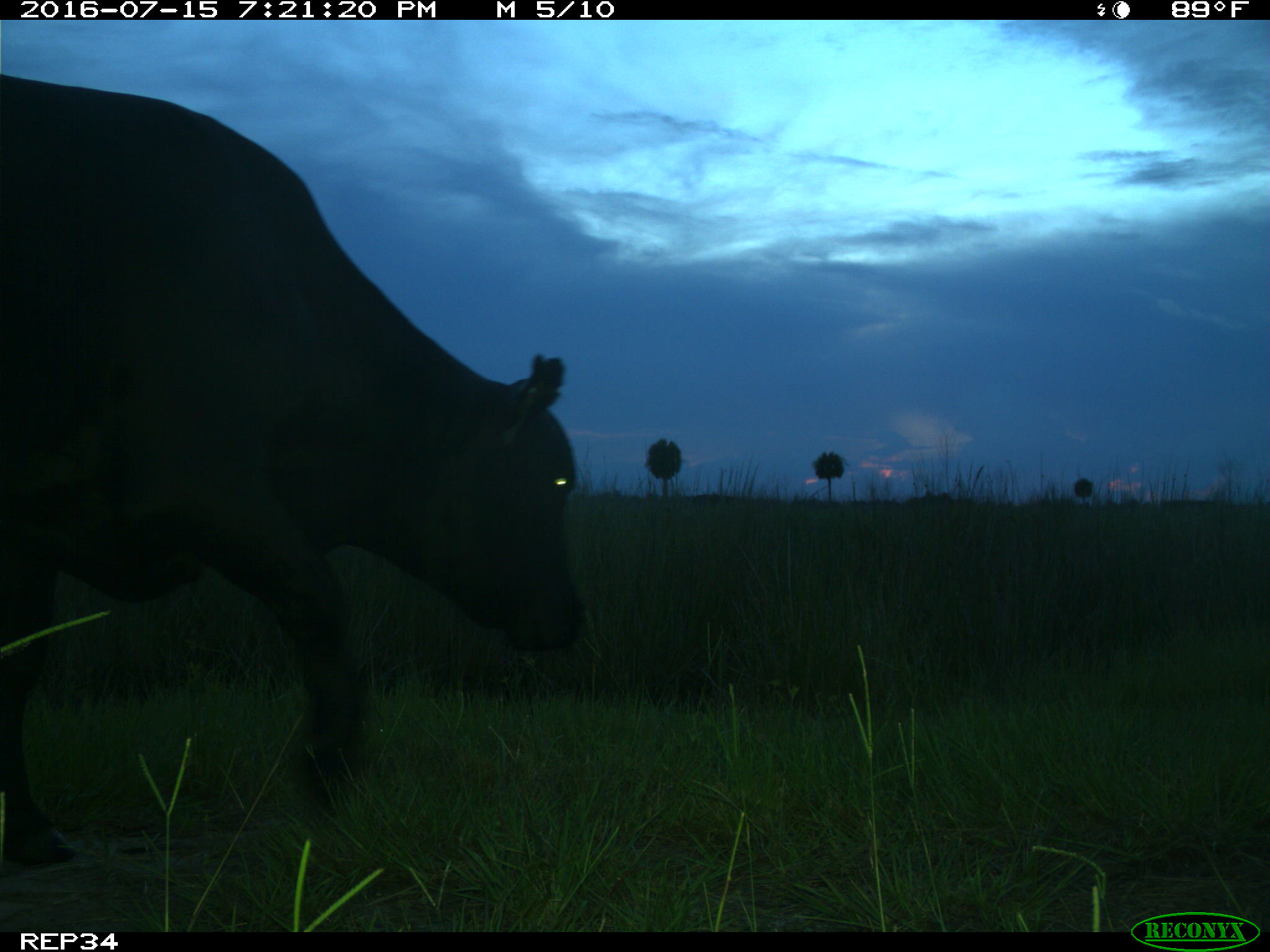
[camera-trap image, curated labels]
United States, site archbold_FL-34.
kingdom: Animalia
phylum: Chordata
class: Mammalia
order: Artiodactyla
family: Bovidae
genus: Bos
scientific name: Bos taurus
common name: domestic cow